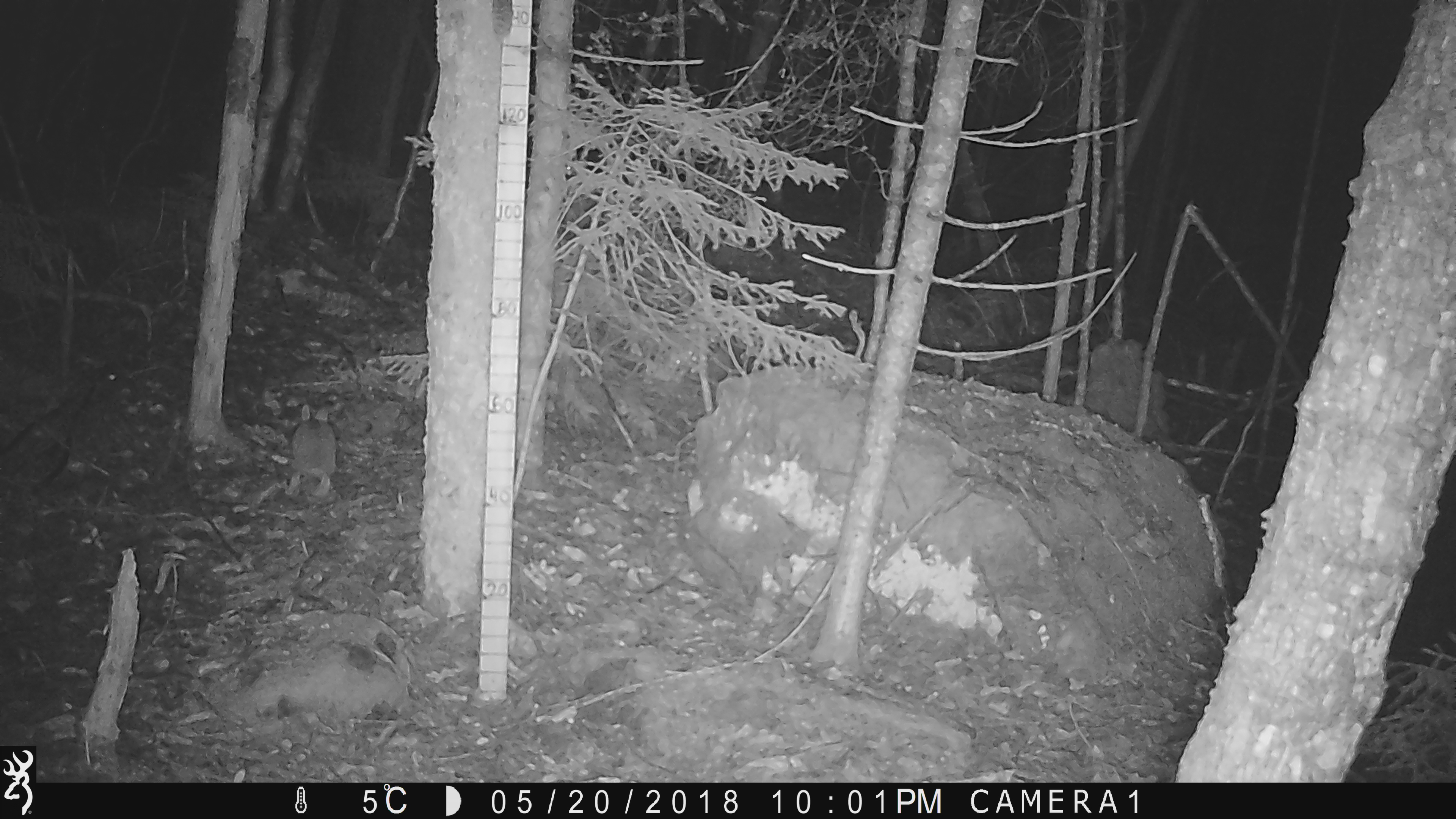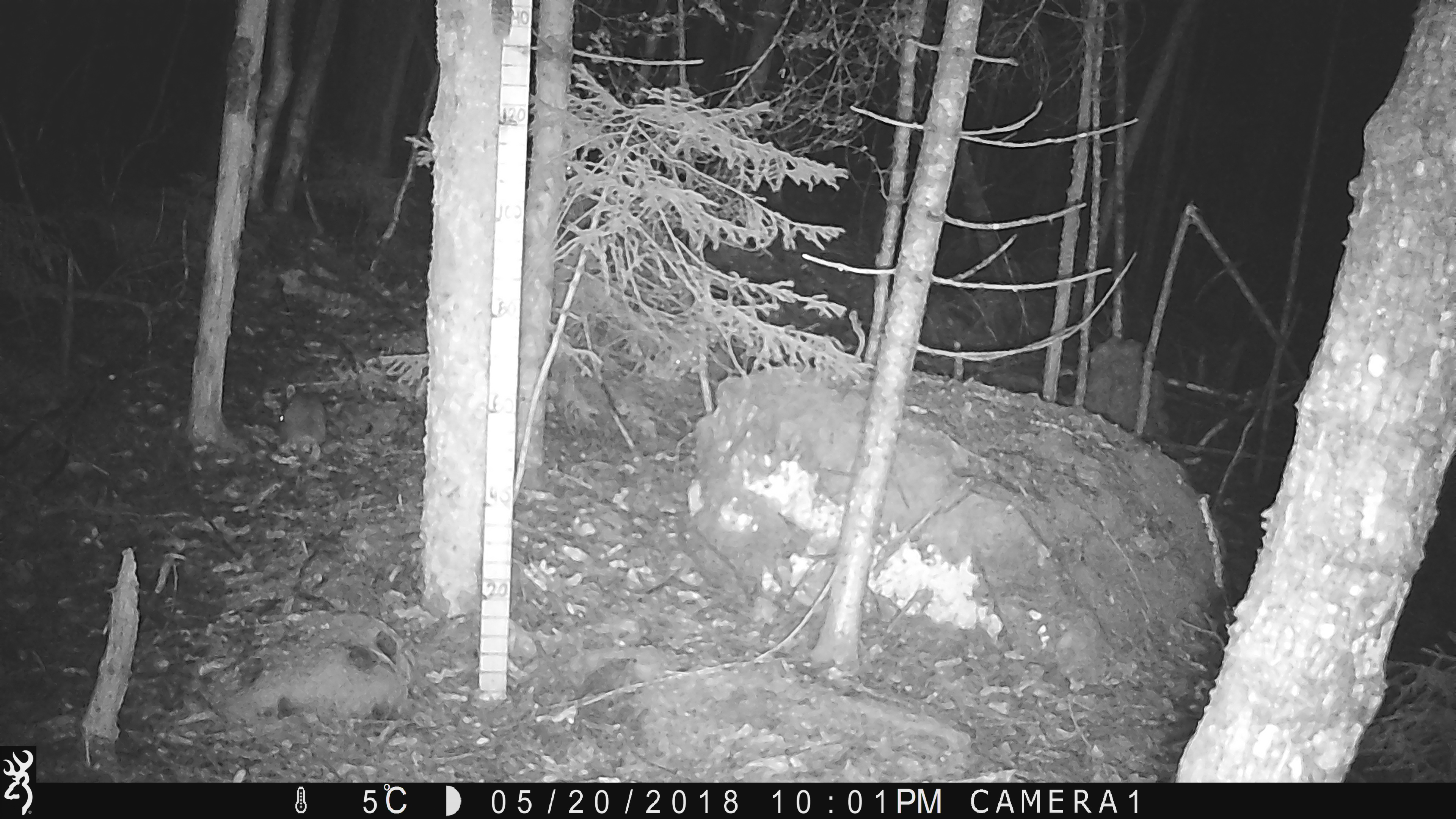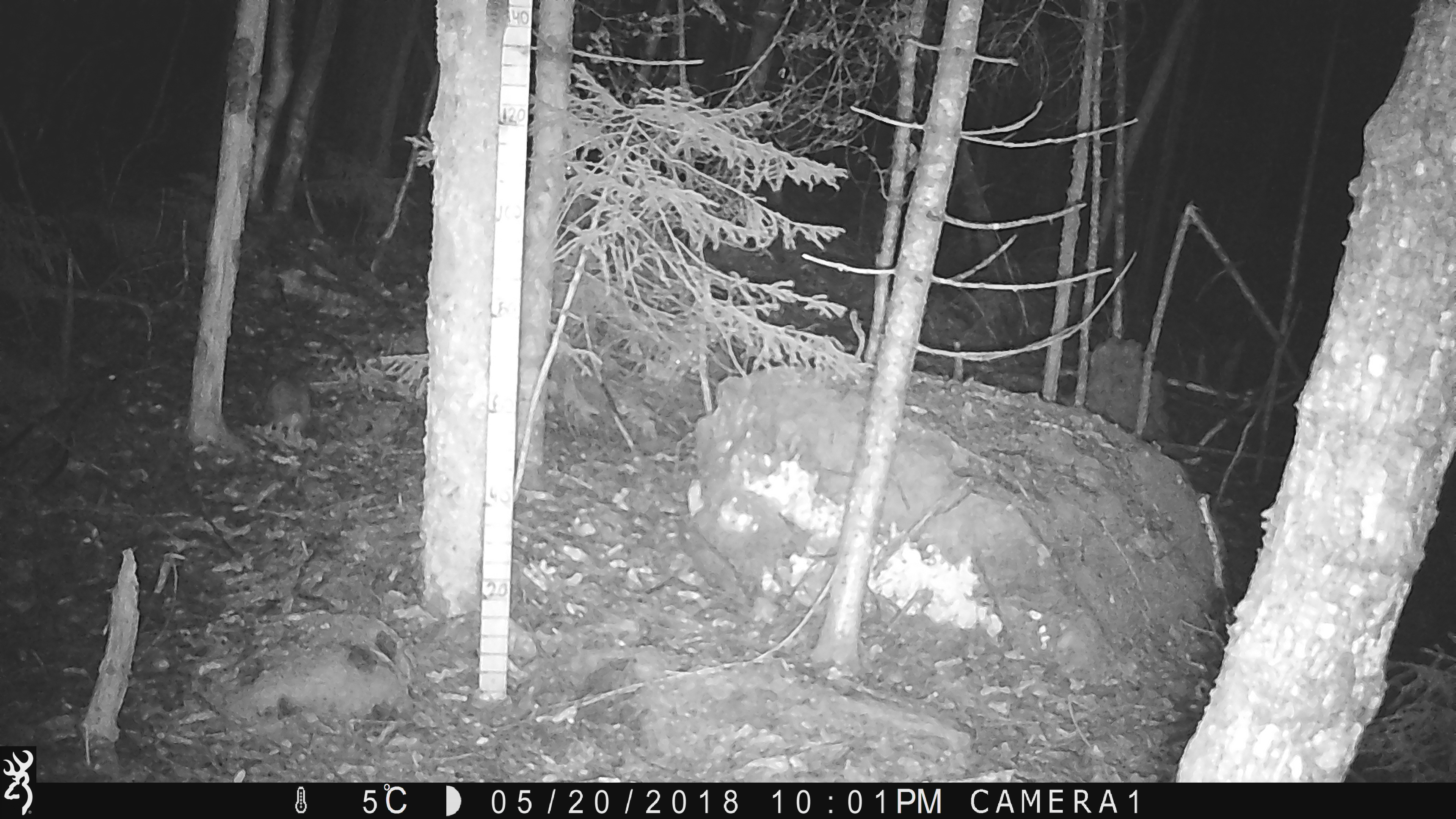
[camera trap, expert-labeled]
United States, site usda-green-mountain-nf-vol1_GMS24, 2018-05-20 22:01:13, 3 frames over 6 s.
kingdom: Animalia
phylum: Chordata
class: Mammalia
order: Lagomorpha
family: Leporidae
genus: Lepus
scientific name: Lepus americanus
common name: snowshoe hare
Snowshoe hare (Lepus americanus).